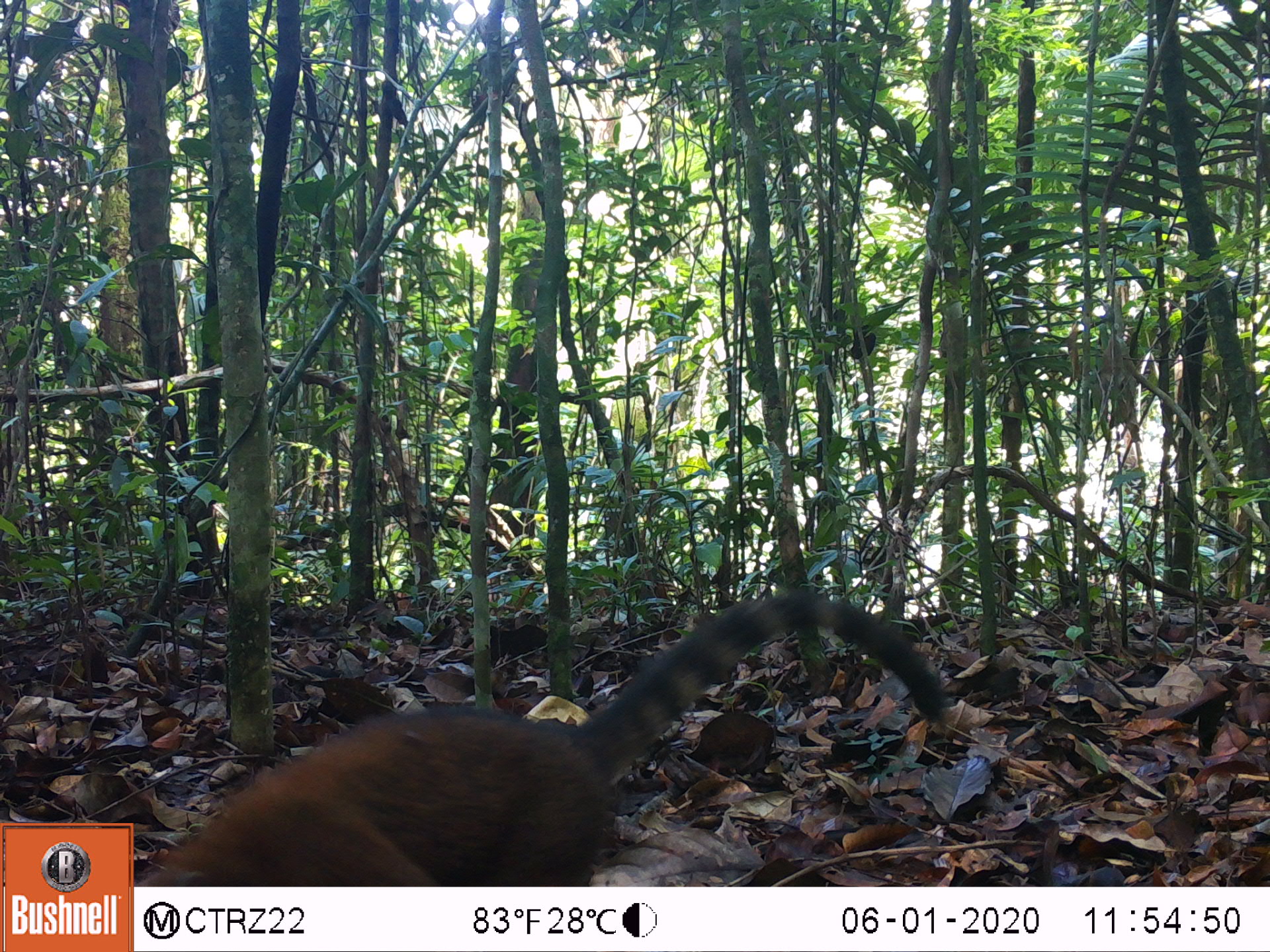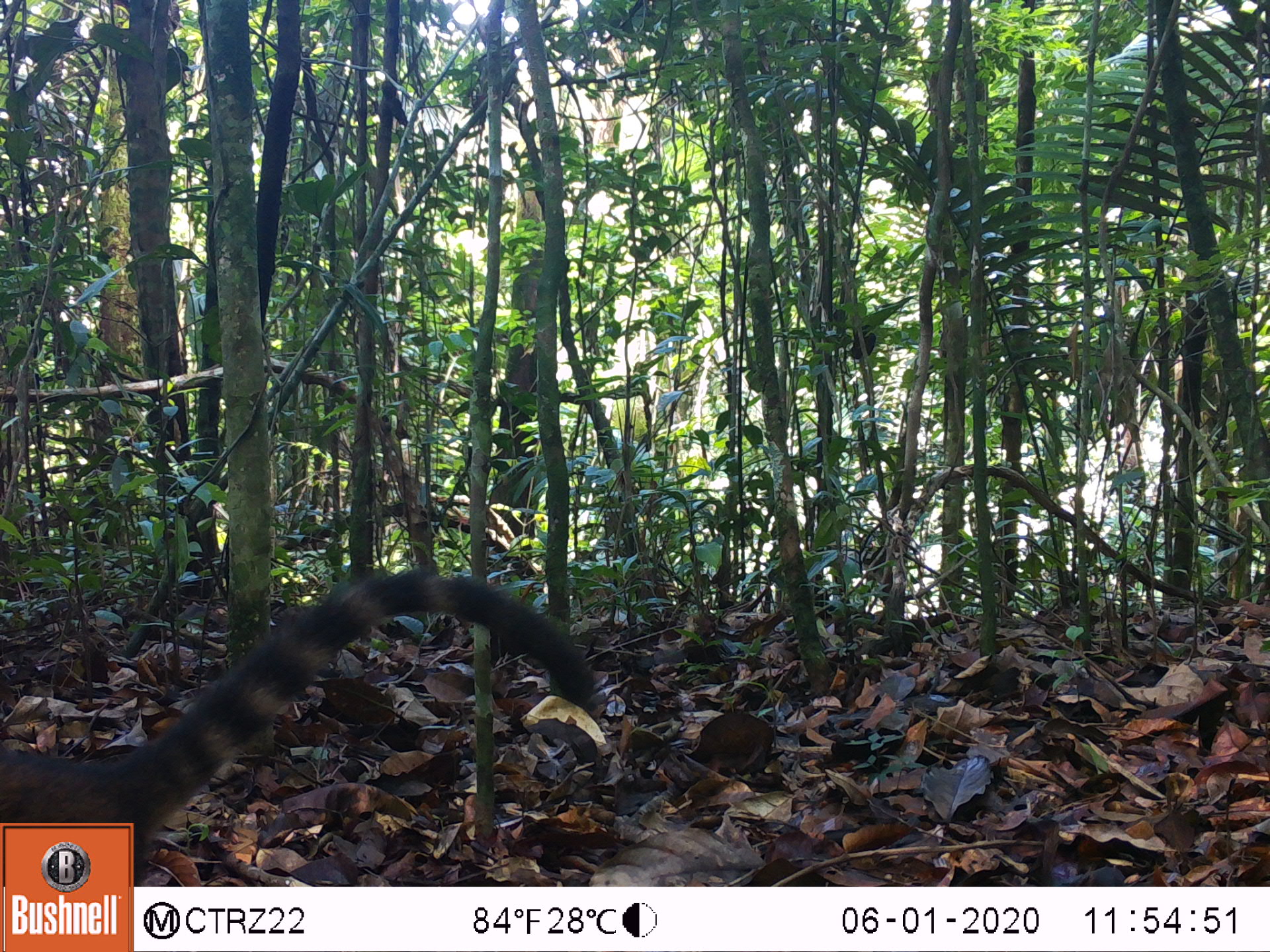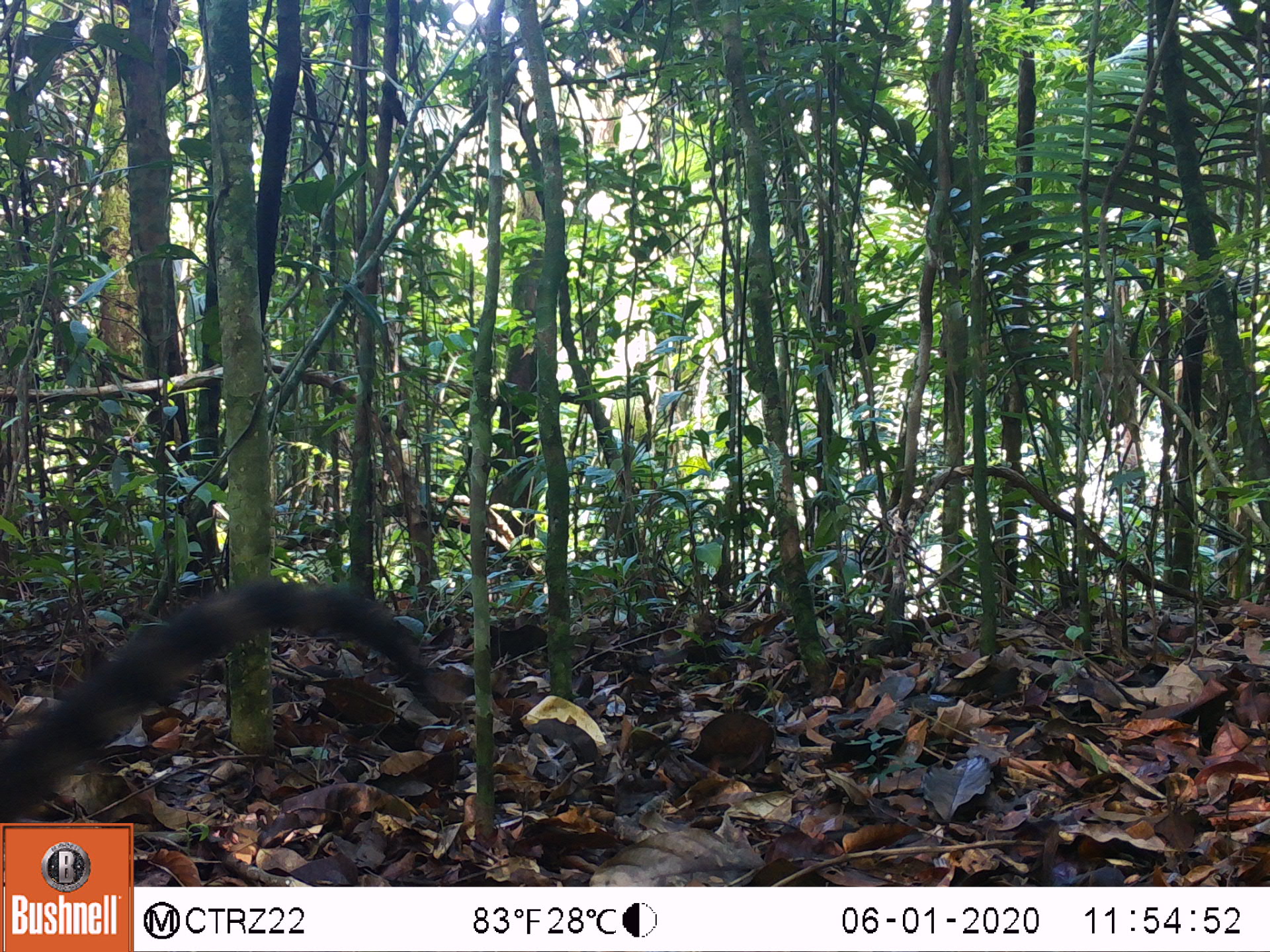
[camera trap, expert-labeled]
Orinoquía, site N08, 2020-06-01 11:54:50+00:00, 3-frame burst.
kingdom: Animalia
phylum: Chordata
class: Mammalia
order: Carnivora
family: Procyonidae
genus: Nasua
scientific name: Nasua nasua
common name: south american coati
South american coati (Nasua nasua).